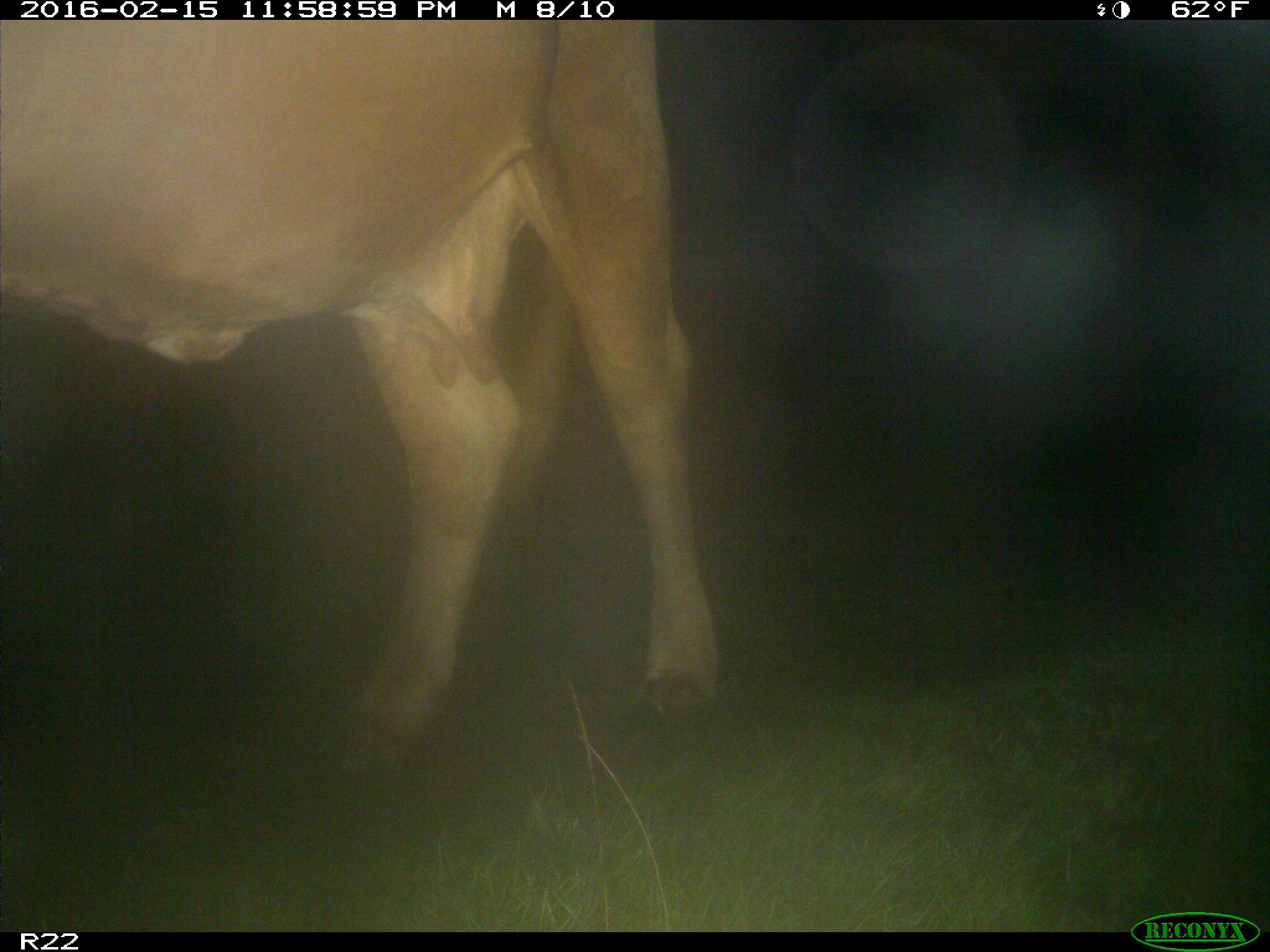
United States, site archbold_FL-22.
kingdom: Animalia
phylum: Chordata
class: Mammalia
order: Artiodactyla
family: Bovidae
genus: Bos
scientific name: Bos taurus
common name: domestic cow